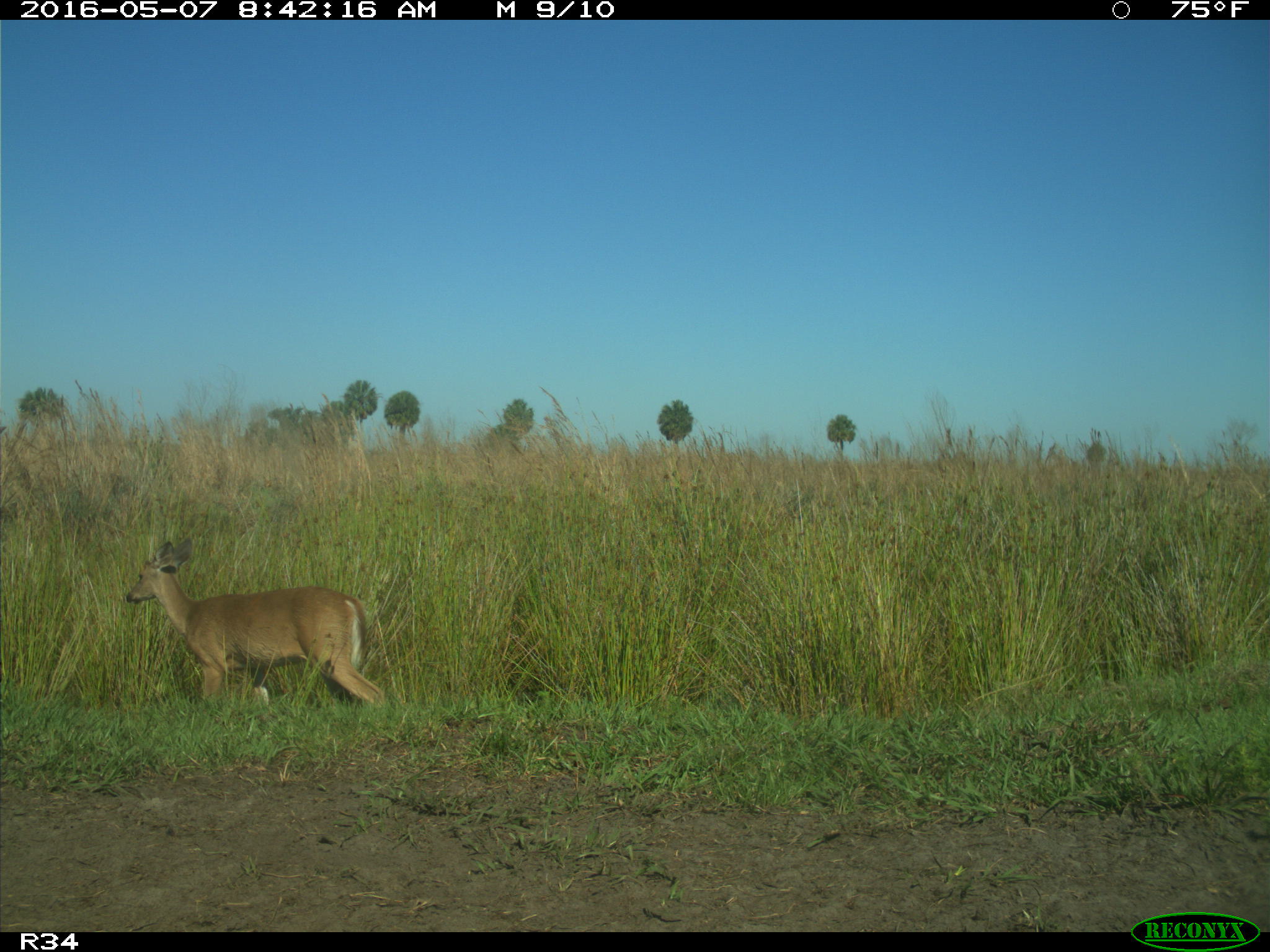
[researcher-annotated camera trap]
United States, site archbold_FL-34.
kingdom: Animalia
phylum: Chordata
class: Mammalia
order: Artiodactyla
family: Cervidae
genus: Odocoileus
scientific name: Odocoileus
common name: deer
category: unidentified deer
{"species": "unidentified deer (deer) (Odocoileus)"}